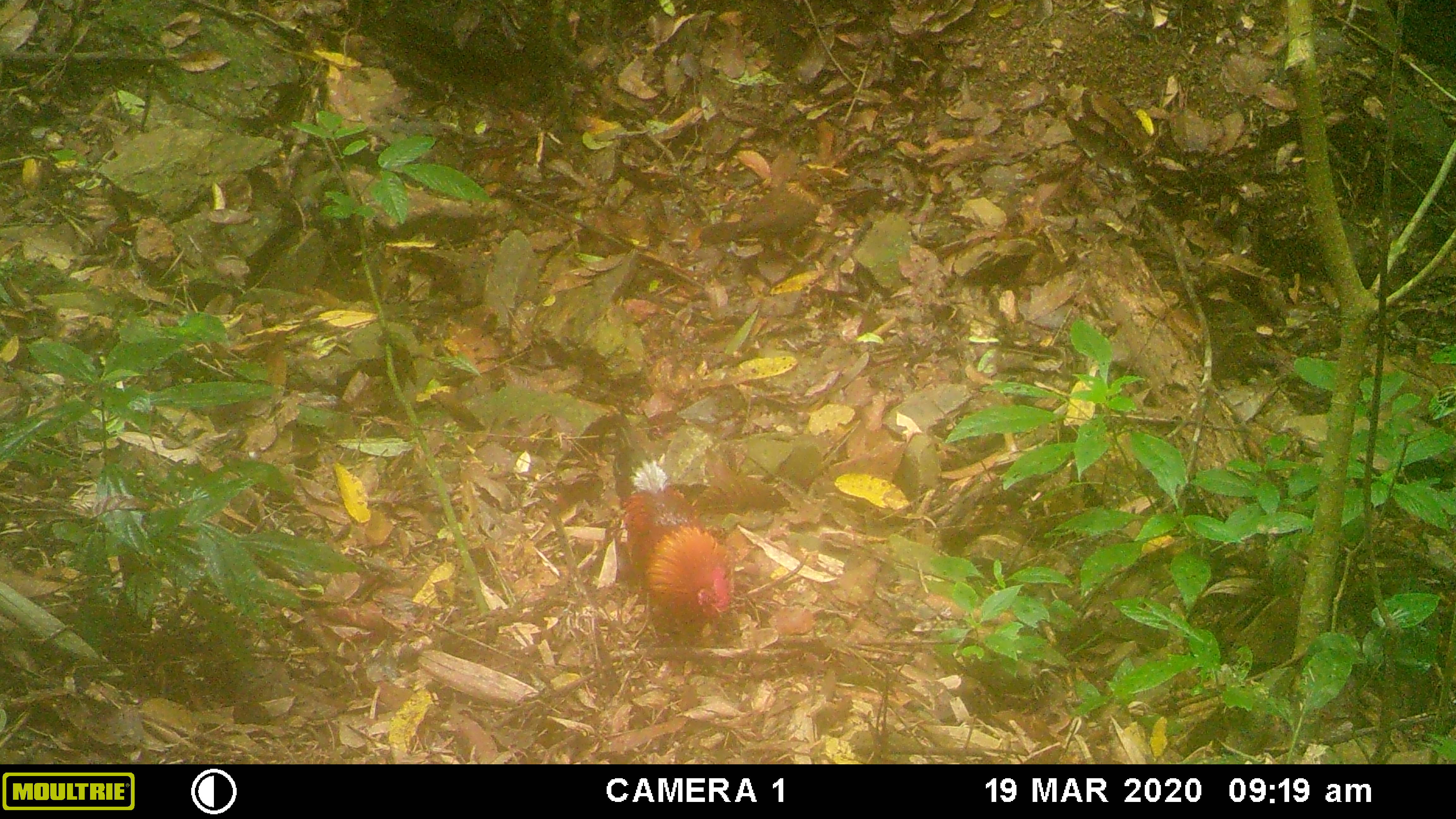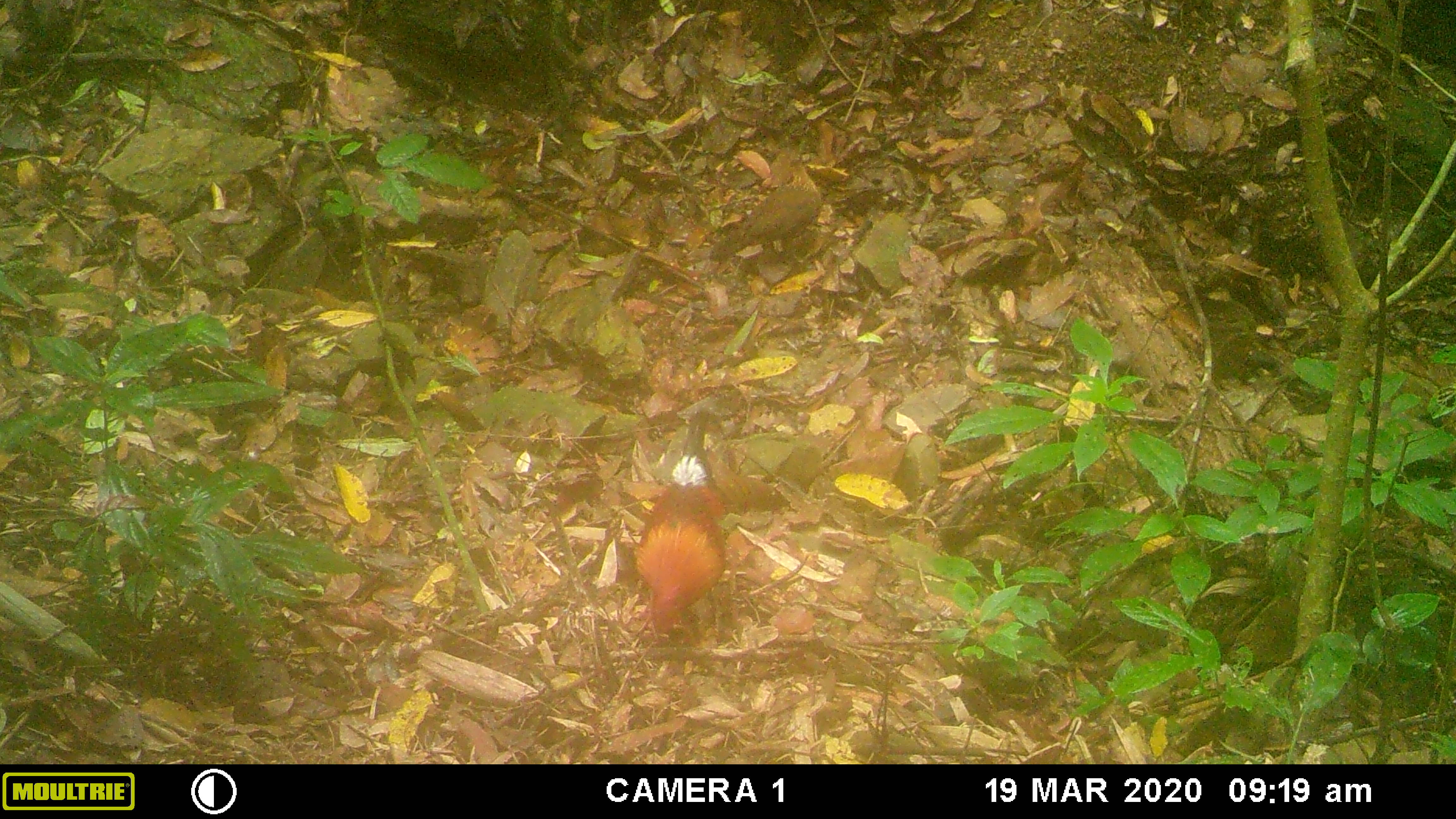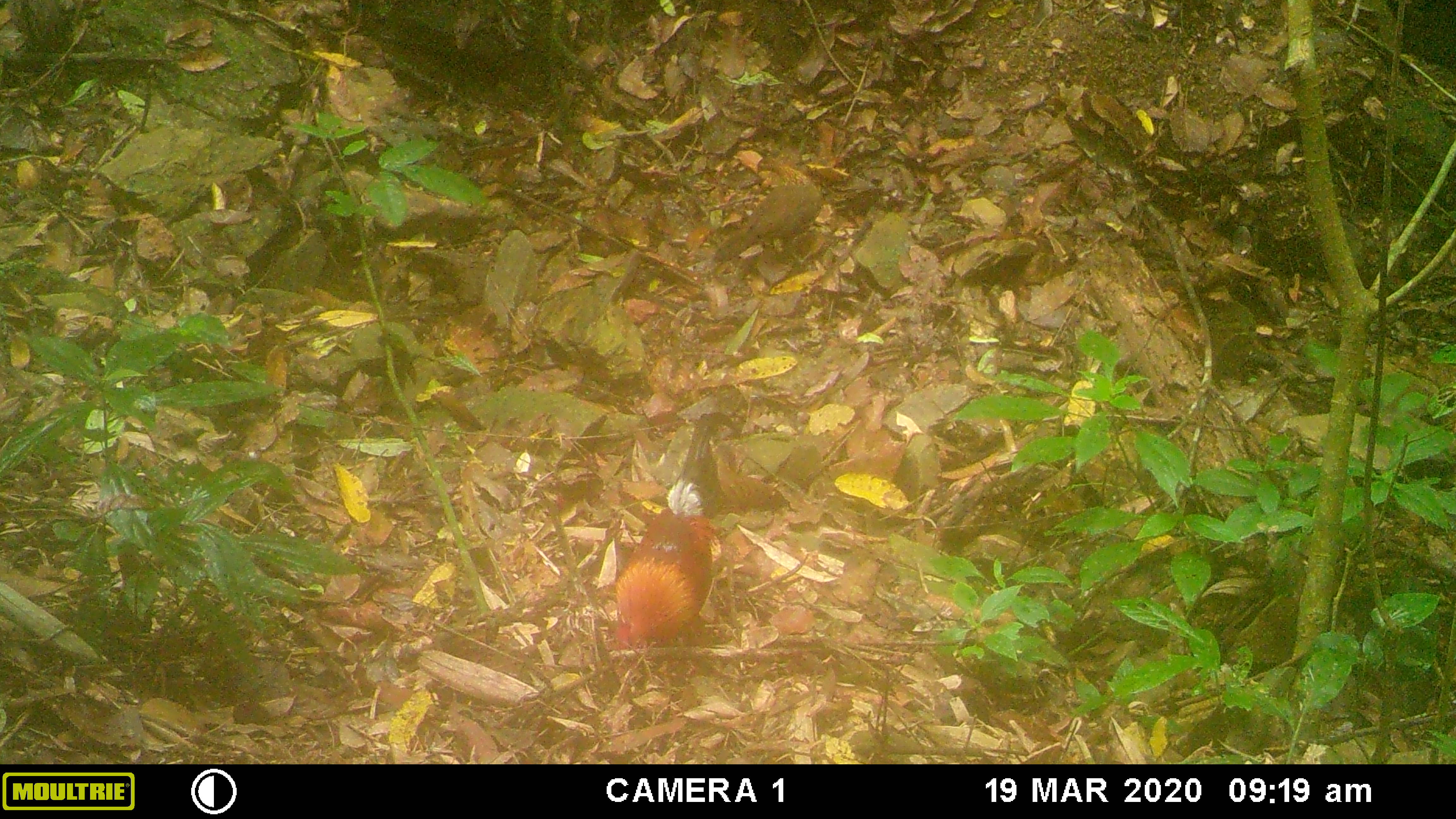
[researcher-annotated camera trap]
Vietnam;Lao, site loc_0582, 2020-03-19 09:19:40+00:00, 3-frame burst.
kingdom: Animalia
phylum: Chordata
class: Aves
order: Galliformes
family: Phasianidae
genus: Gallus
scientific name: Gallus gallus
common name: red junglefowl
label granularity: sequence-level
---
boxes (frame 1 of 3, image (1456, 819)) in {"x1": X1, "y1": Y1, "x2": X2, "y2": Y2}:
red junglefowl: {"x1": 596, "y1": 408, "x2": 732, "y2": 629}; {"x1": 699, "y1": 169, "x2": 831, "y2": 248}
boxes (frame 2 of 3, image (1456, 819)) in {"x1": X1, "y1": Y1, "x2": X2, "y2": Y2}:
red junglefowl: {"x1": 633, "y1": 409, "x2": 727, "y2": 649}; {"x1": 708, "y1": 158, "x2": 823, "y2": 265}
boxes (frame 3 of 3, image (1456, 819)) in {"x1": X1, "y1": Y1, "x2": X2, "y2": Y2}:
red junglefowl: {"x1": 610, "y1": 411, "x2": 739, "y2": 651}; {"x1": 711, "y1": 155, "x2": 823, "y2": 268}